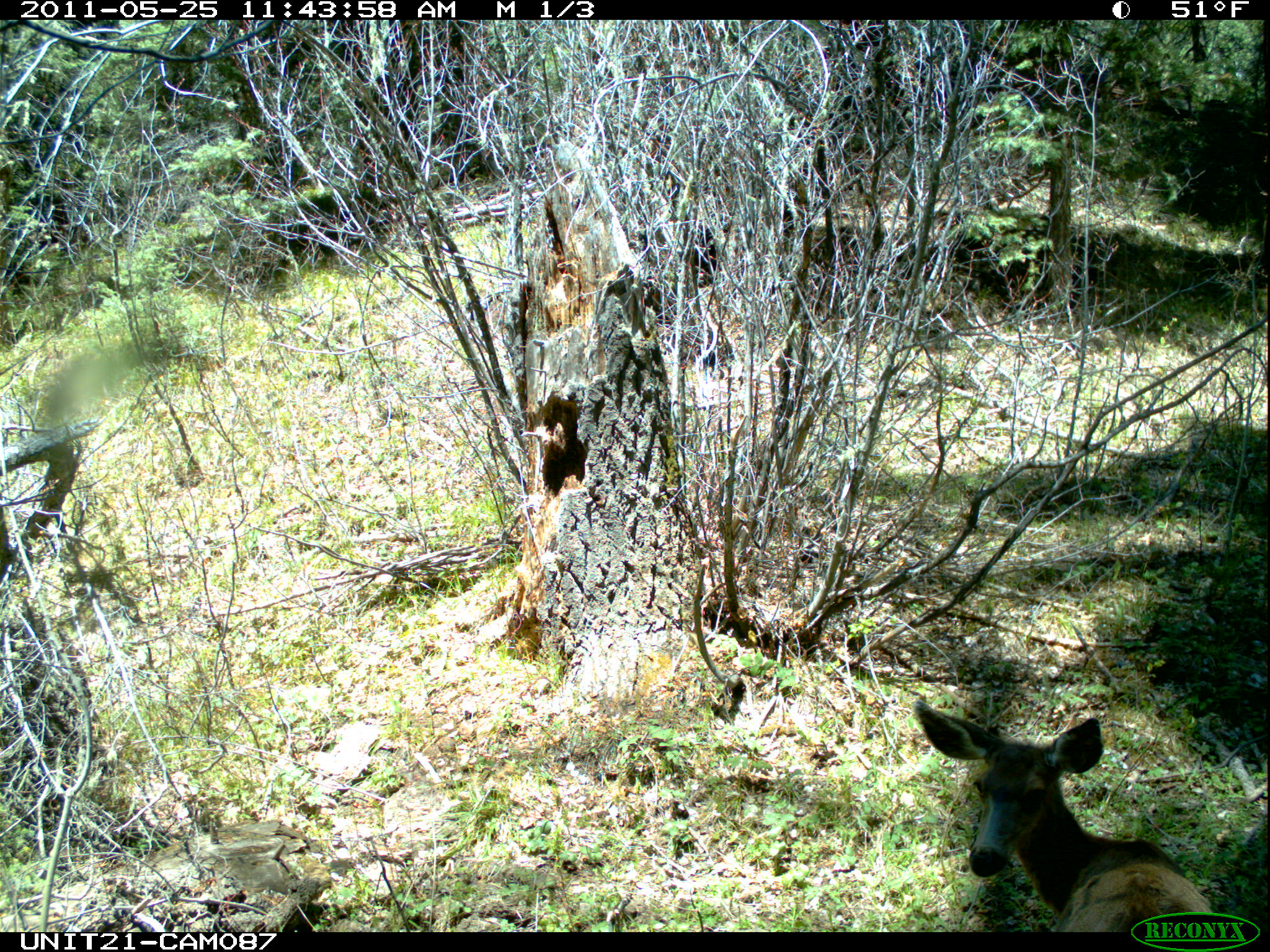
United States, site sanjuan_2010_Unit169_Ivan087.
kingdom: Animalia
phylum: Chordata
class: Mammalia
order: Artiodactyla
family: Cervidae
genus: Odocoileus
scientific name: Odocoileus hemionus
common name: mule deer